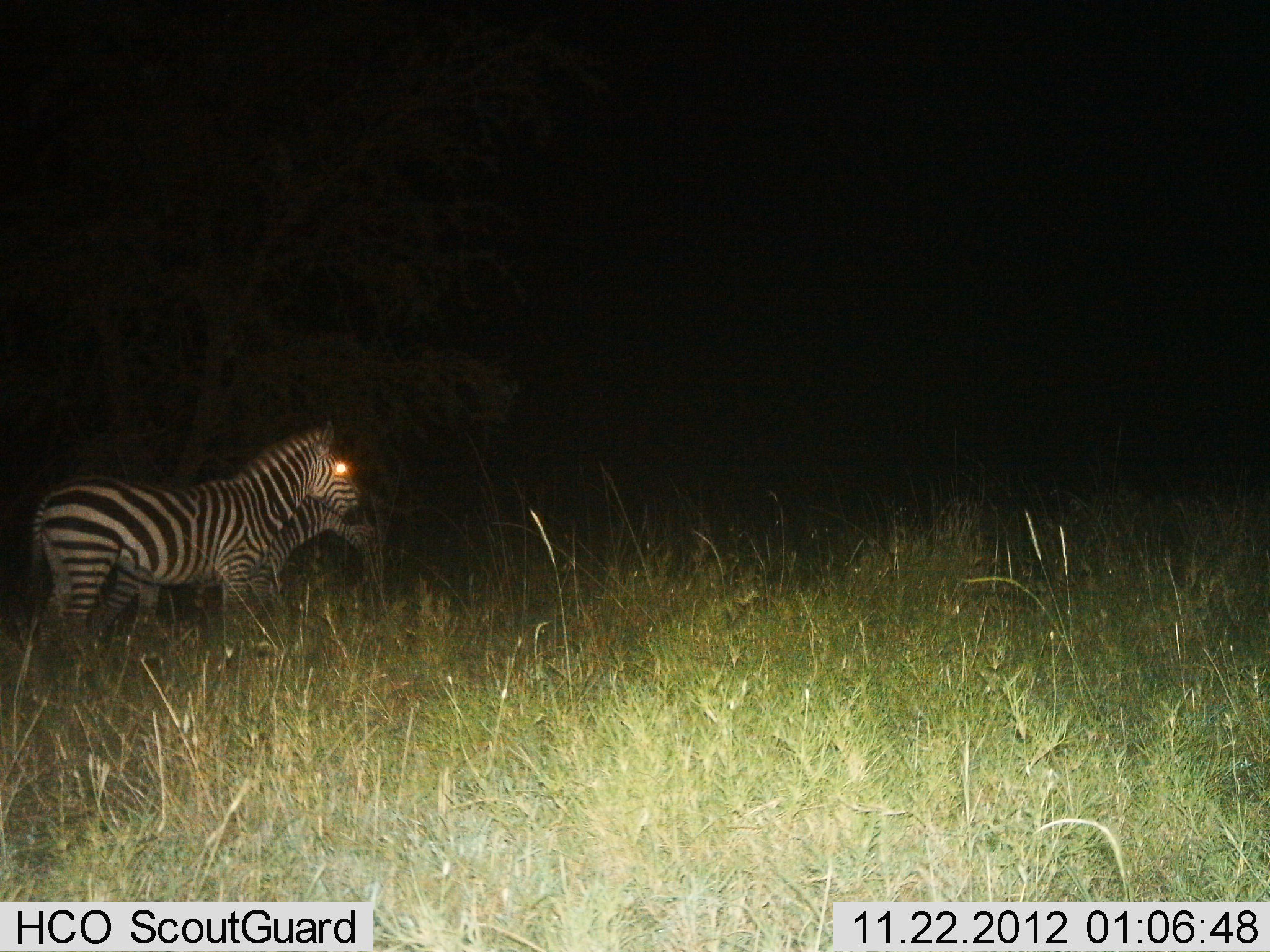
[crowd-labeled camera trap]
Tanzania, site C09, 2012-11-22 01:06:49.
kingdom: Animalia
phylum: Chordata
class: Mammalia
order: Perissodactyla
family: Equidae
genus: Equus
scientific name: Equus quagga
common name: plains zebra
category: zebra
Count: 2.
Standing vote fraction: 80%.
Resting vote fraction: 0%.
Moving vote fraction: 20%.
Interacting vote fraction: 0%.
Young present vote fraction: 0%.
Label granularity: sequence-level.